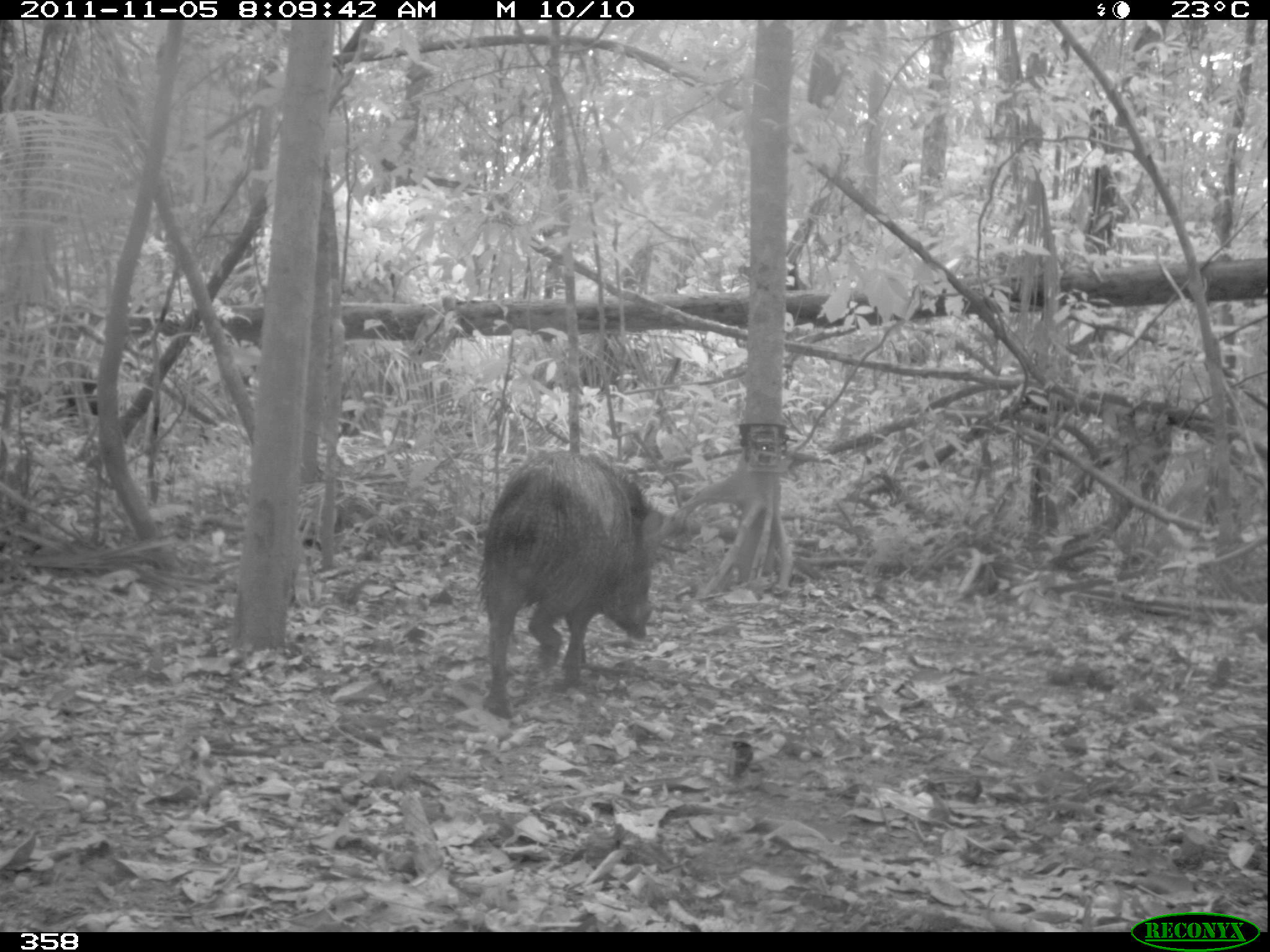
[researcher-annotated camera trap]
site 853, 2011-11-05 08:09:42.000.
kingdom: Animalia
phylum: Chordata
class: Mammalia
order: Artiodactyla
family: Tayassuidae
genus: Pecari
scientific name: Pecari tajacu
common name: collared peccary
Pecari tajacu (collared peccary).